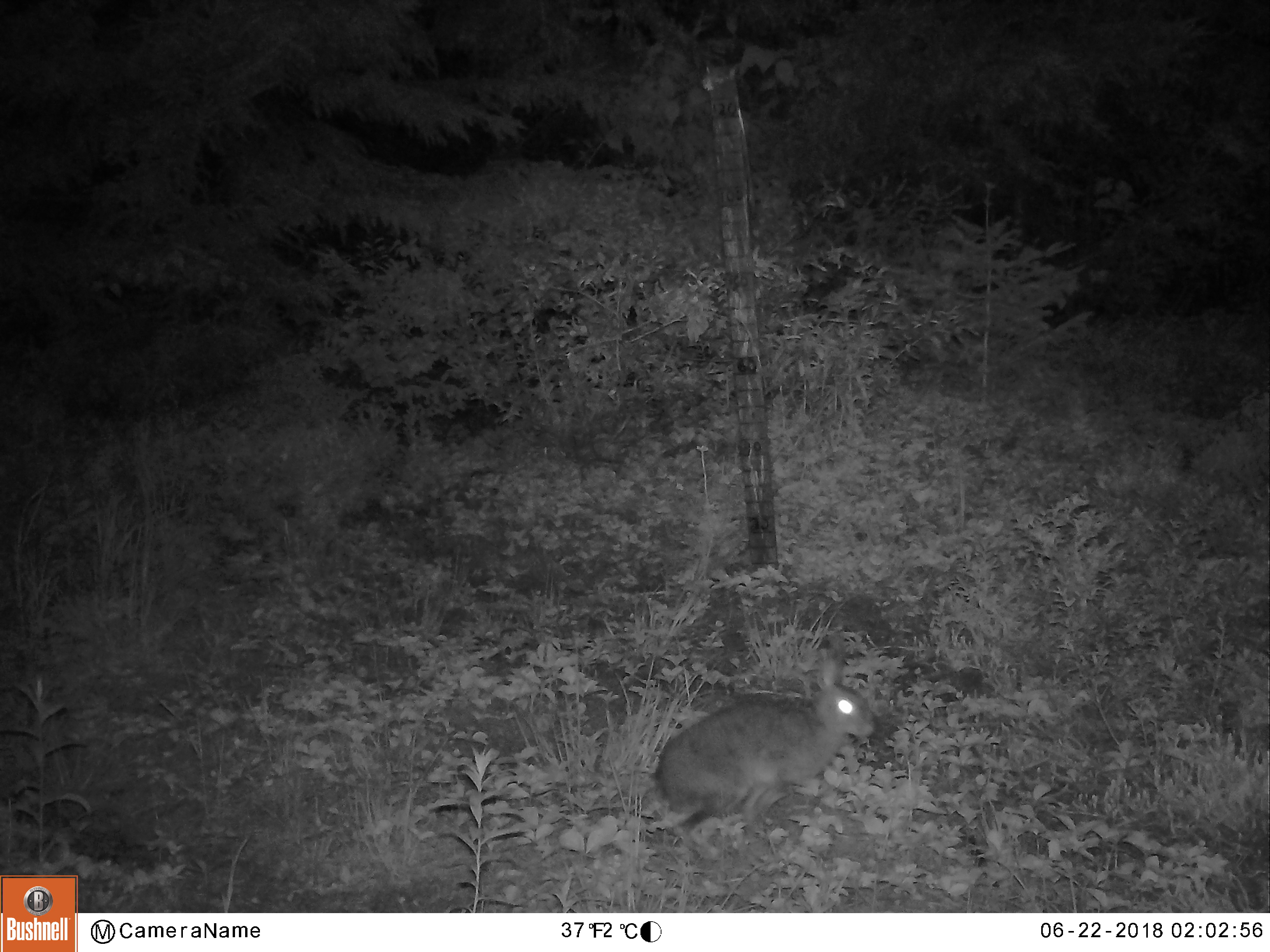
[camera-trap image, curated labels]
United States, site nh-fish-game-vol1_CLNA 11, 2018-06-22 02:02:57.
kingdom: Animalia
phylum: Chordata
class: Mammalia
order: Lagomorpha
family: Leporidae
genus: Lepus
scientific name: Lepus americanus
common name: snowshoe hare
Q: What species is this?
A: Snowshoe hare (Lepus americanus).